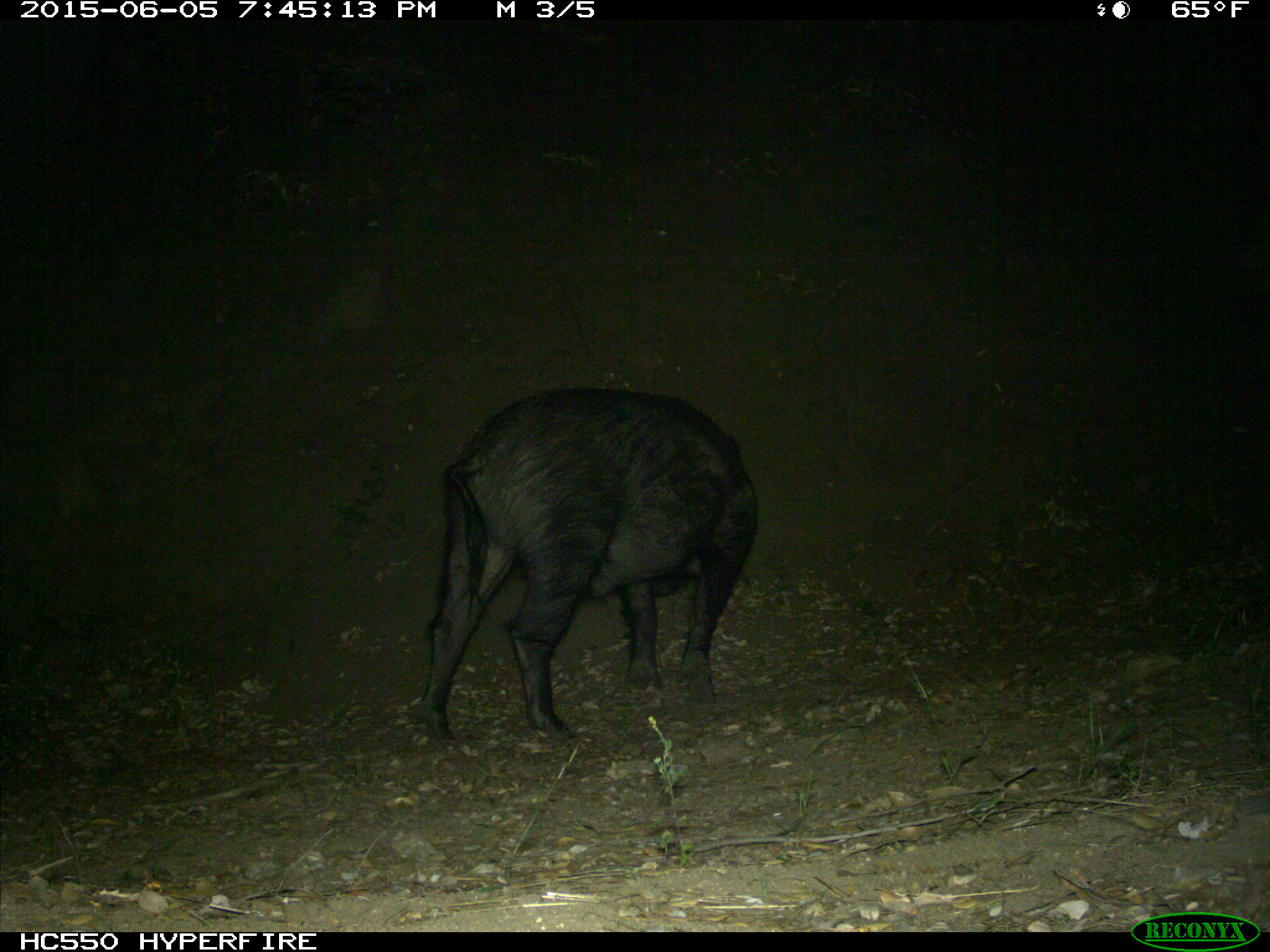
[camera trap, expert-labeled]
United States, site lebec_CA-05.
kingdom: Animalia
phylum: Chordata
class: Mammalia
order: Artiodactyla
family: Suidae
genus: Sus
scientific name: Sus scrofa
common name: wild boar